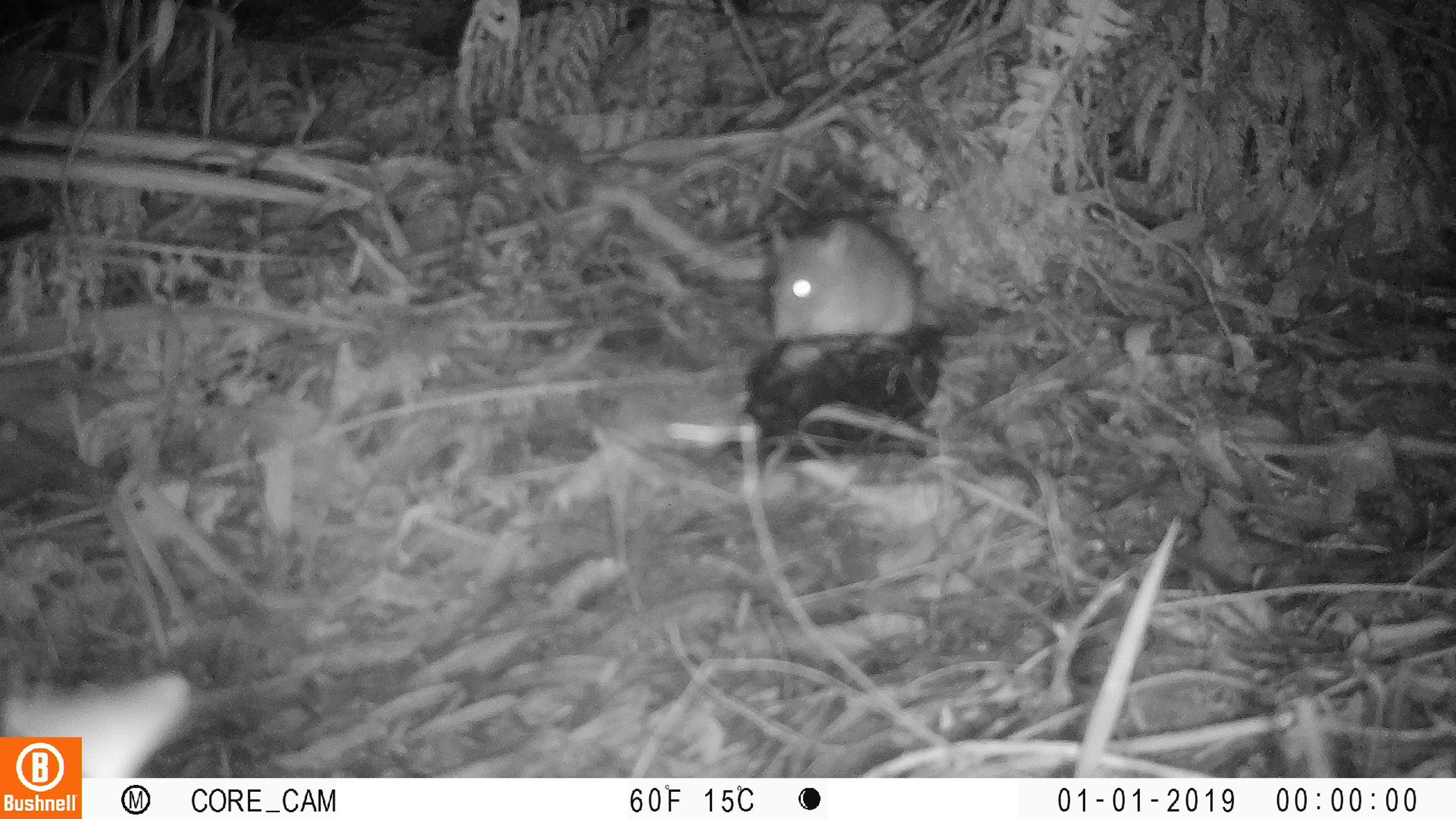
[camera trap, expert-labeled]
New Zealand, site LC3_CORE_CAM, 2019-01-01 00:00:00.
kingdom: Animalia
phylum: Chordata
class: Mammalia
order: Rodentia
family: Muridae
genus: Rattus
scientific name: Rattus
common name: rat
Rat (Rattus).